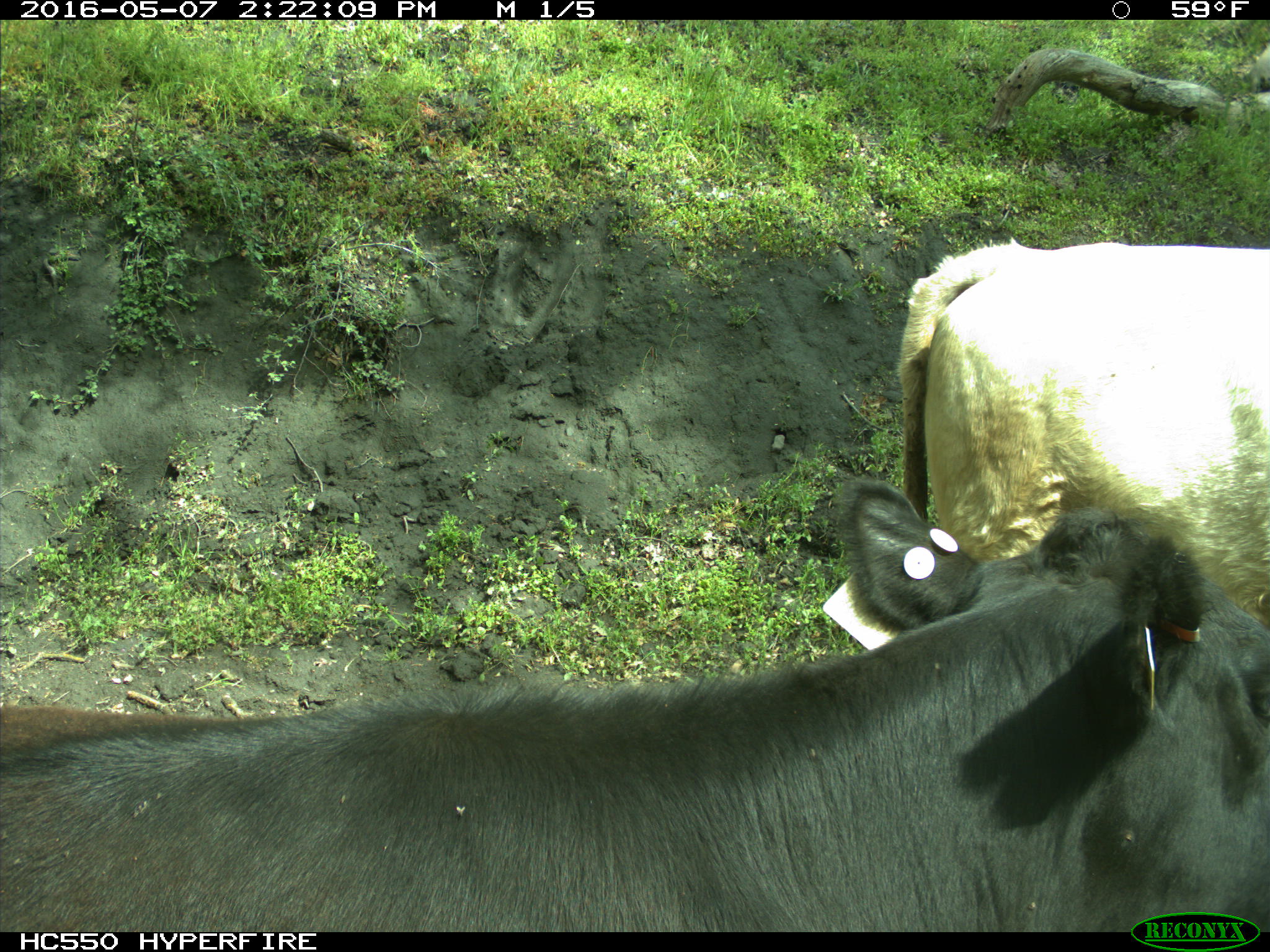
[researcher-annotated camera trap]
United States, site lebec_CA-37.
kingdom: Animalia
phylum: Chordata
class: Mammalia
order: Artiodactyla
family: Bovidae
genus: Bos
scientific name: Bos taurus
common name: domestic cow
Bos taurus (domestic cow).